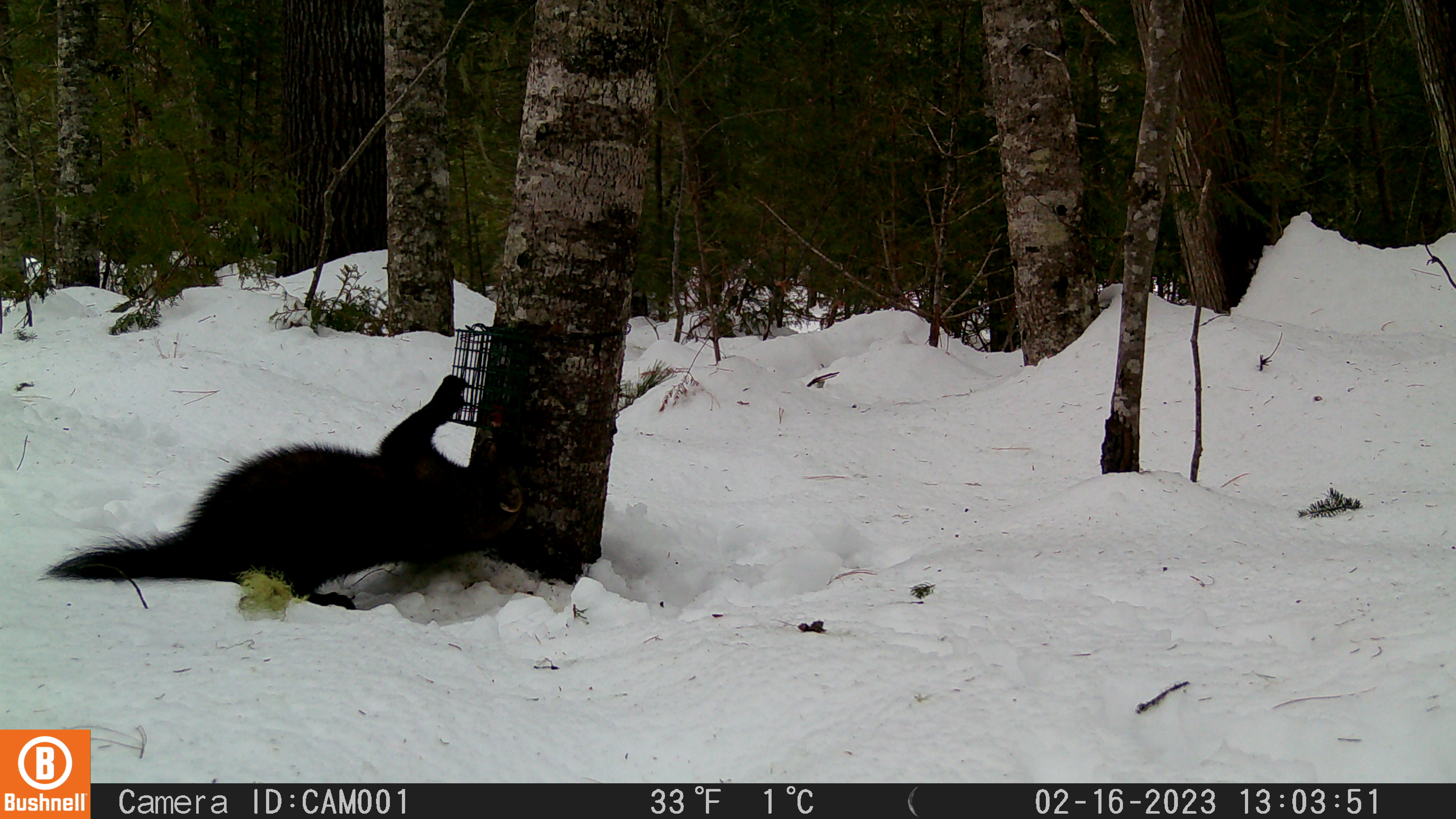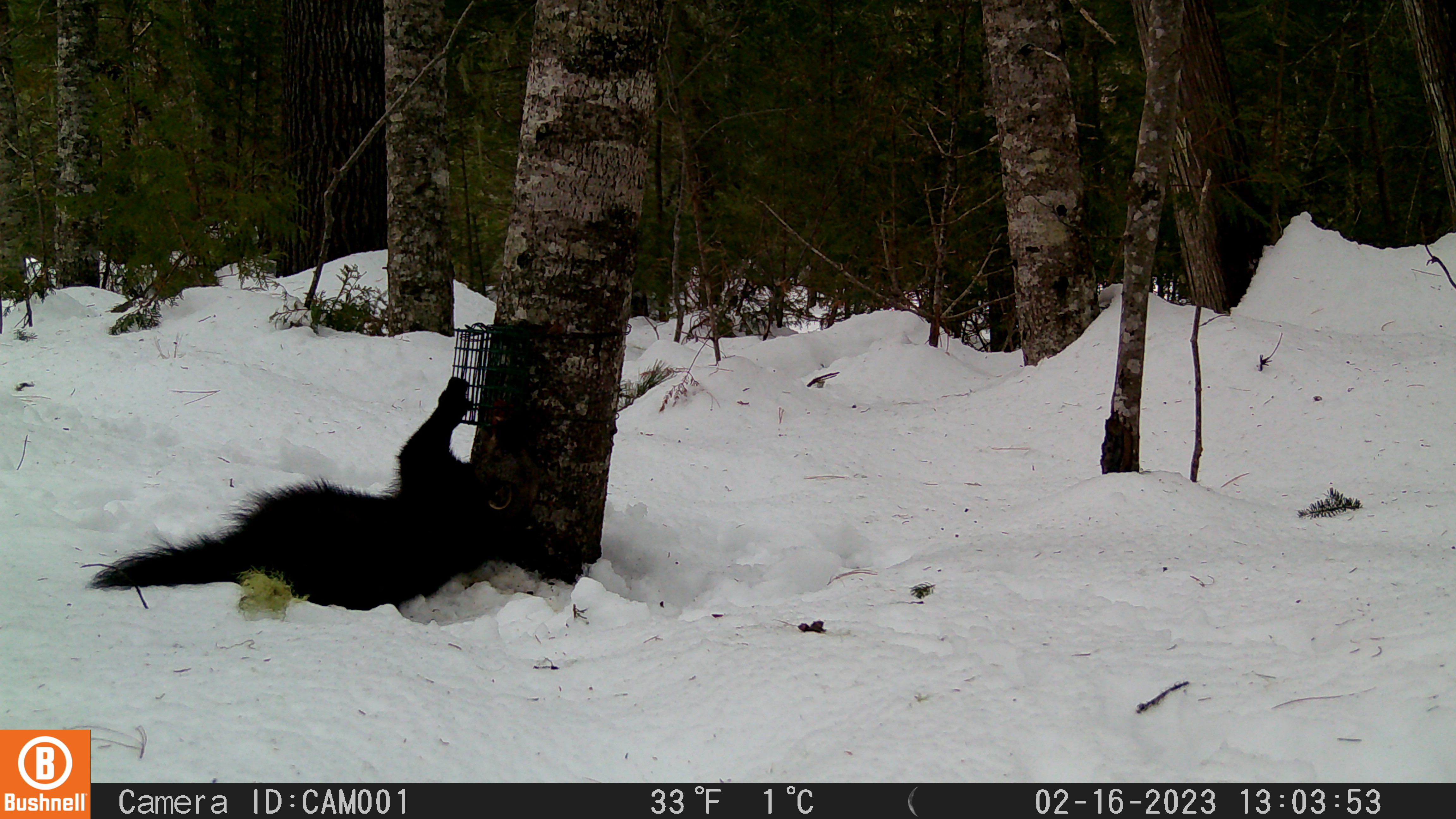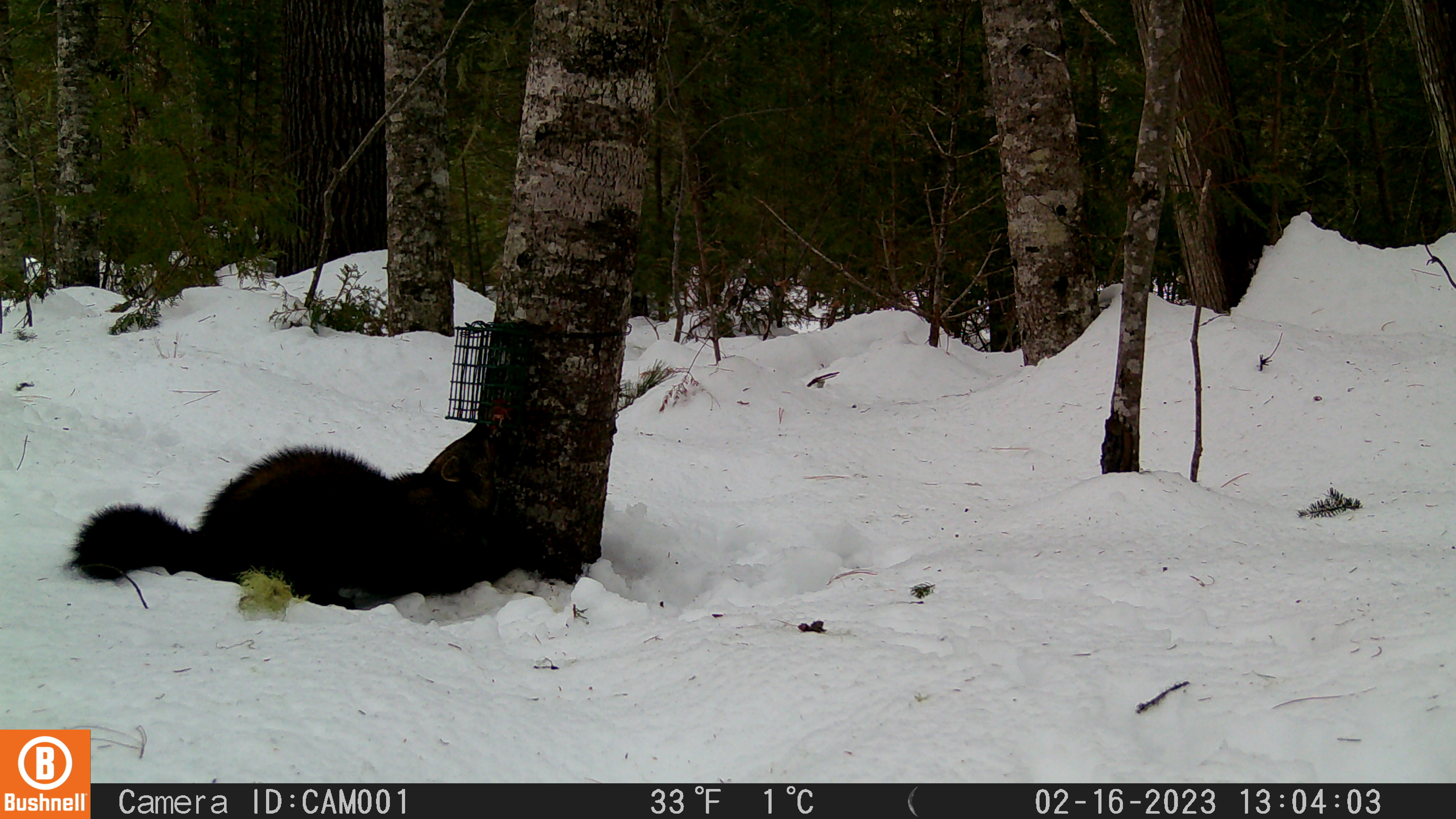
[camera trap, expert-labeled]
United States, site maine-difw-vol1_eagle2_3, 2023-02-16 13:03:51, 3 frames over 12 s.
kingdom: Animalia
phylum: Chordata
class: Mammalia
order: Carnivora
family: Mustelidae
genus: Pekania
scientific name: Pekania pennanti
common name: fisher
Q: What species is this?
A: Fisher (Pekania pennanti).